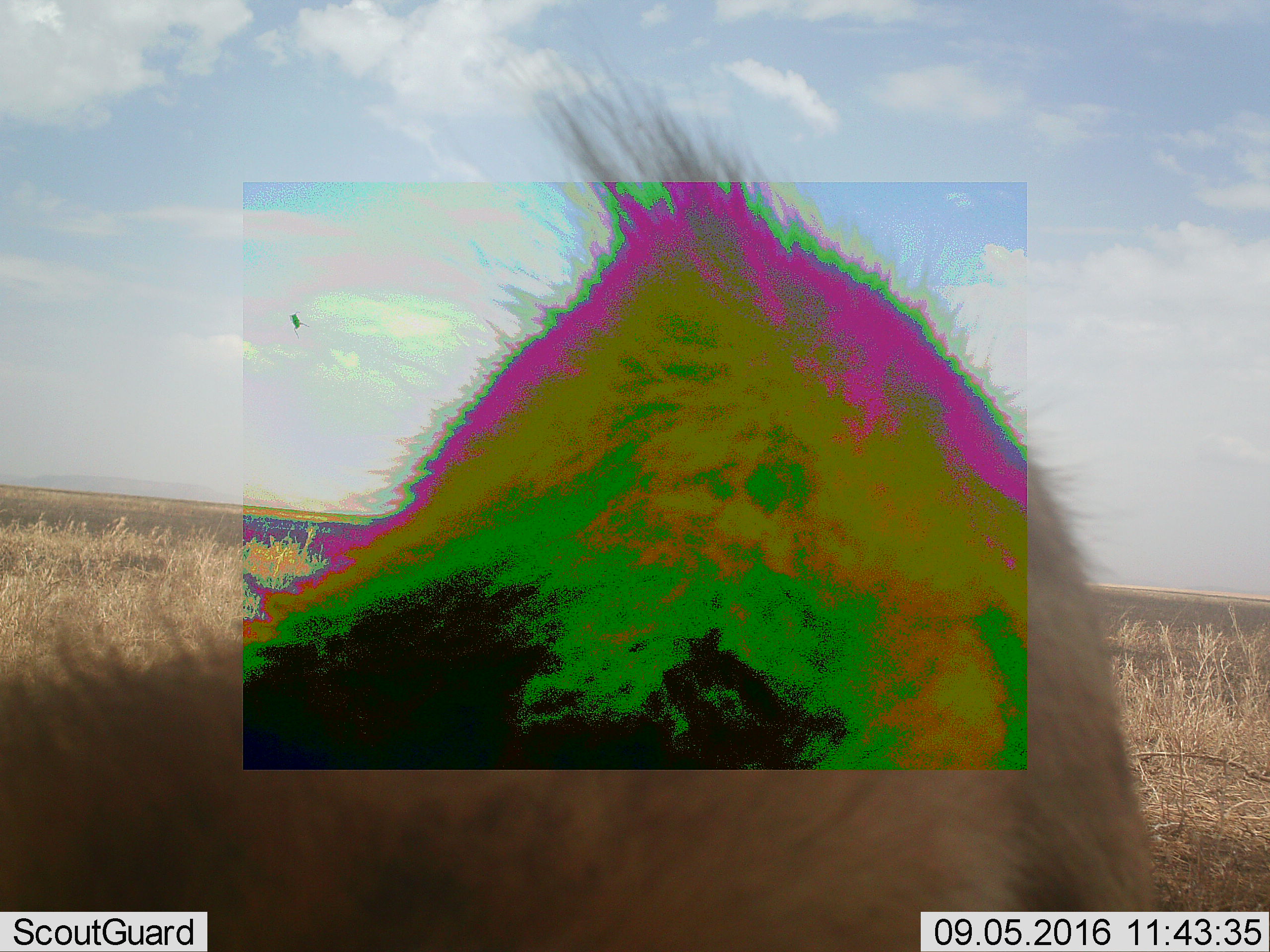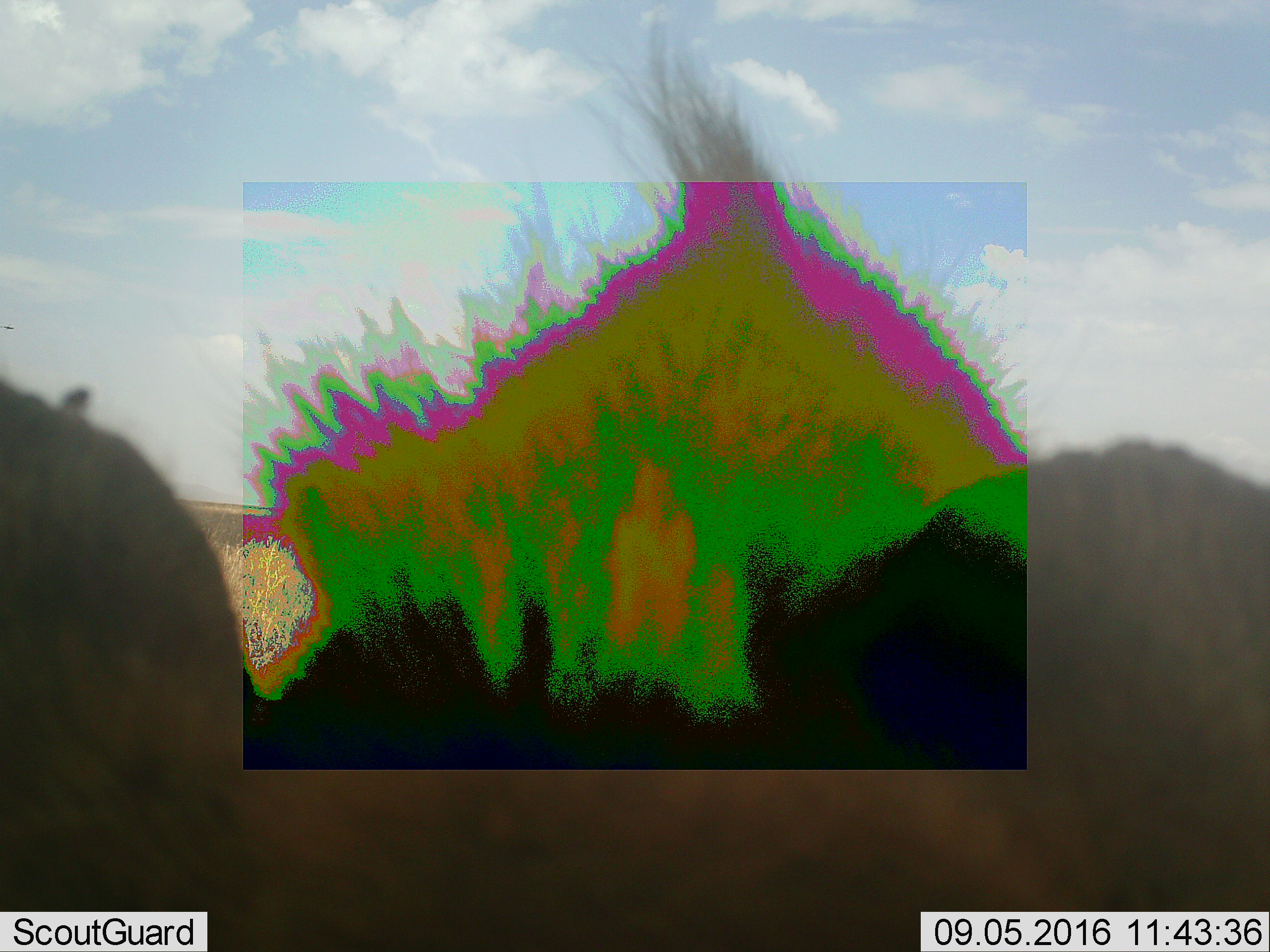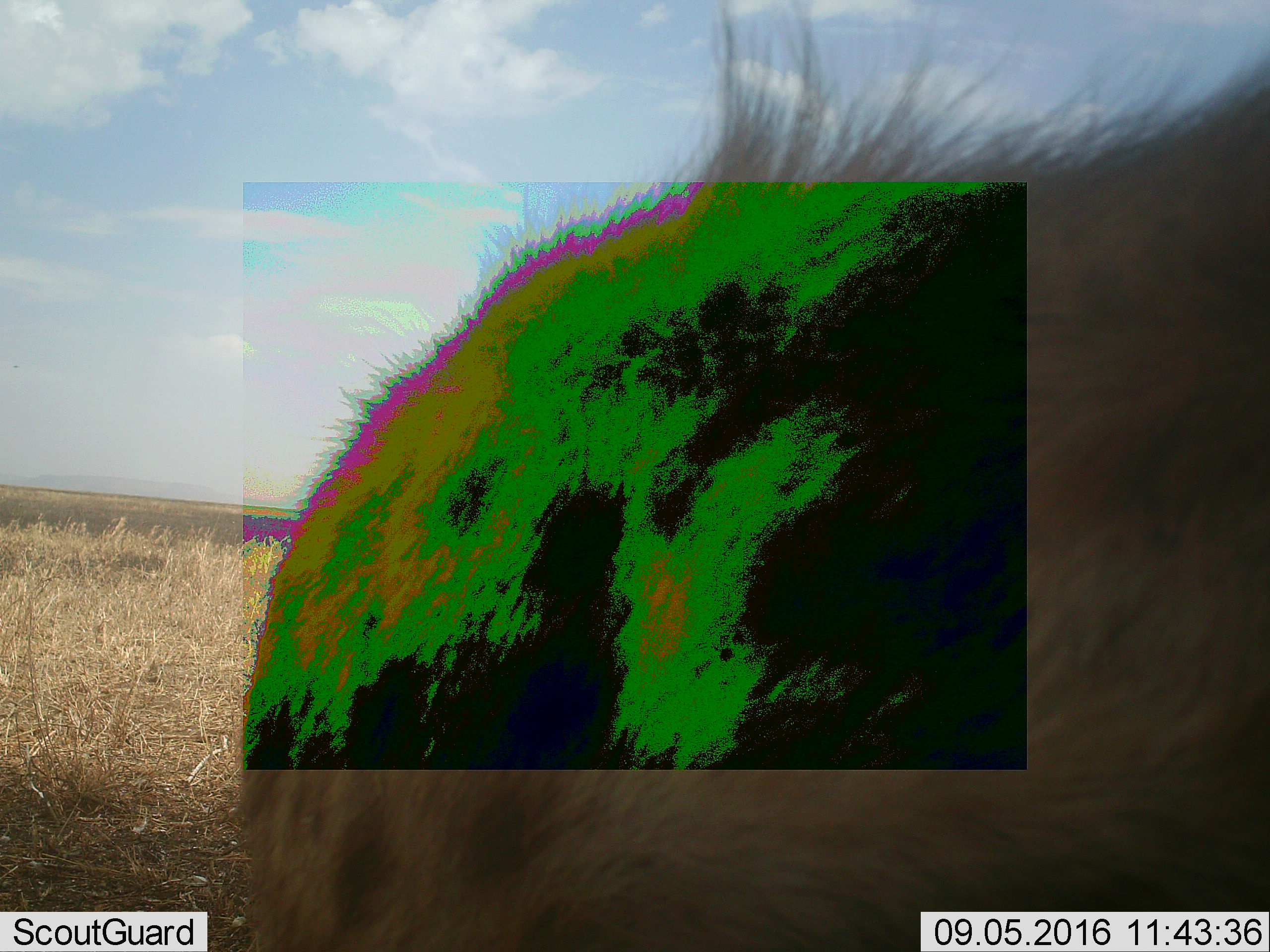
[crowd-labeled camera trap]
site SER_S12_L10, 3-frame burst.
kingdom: Animalia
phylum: Chordata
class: Mammalia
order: Carnivora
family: Felidae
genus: Panthera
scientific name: Panthera leo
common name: lion female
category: lionfemale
Lionfemale (lion female) (Panthera leo), count 1. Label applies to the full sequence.